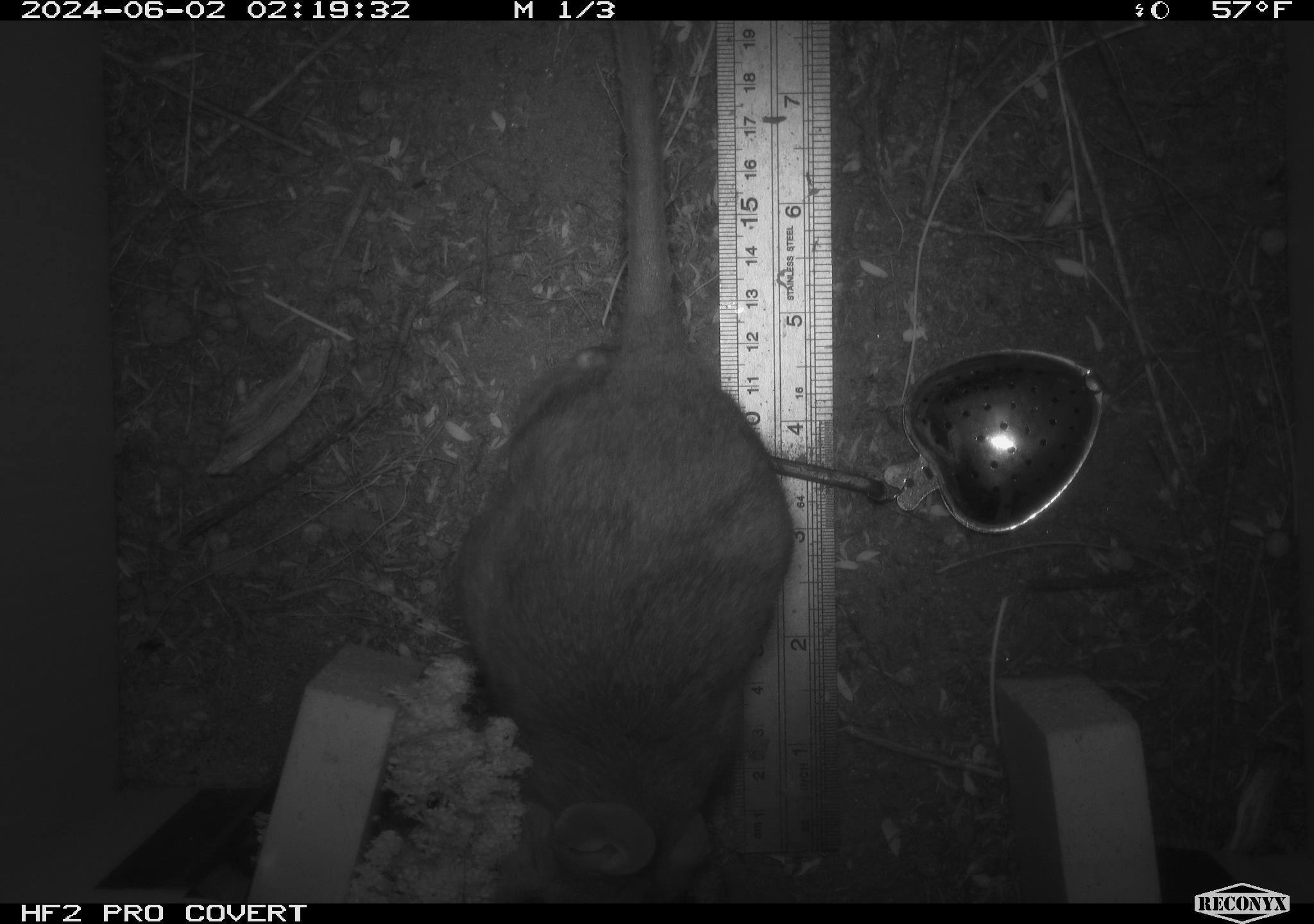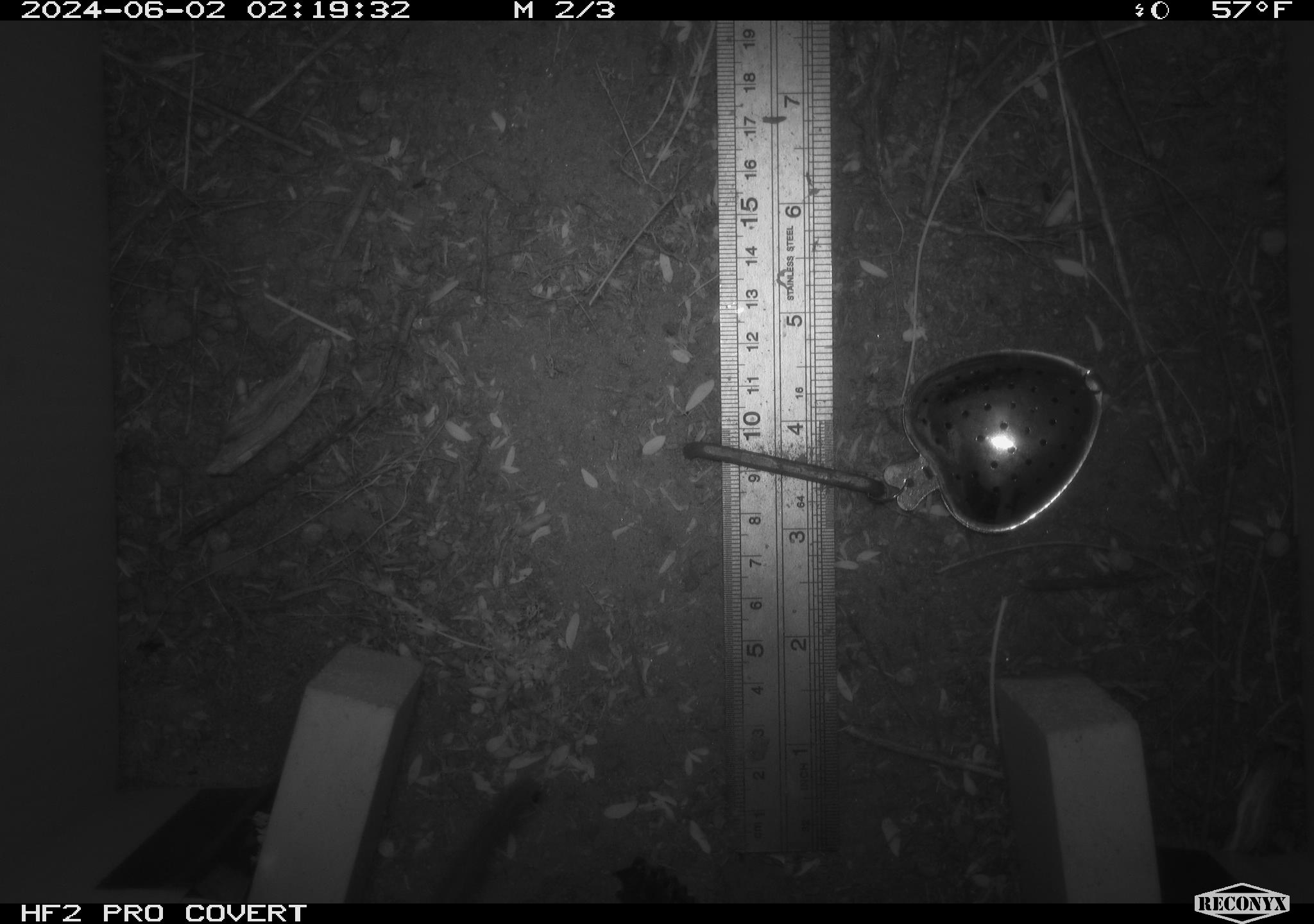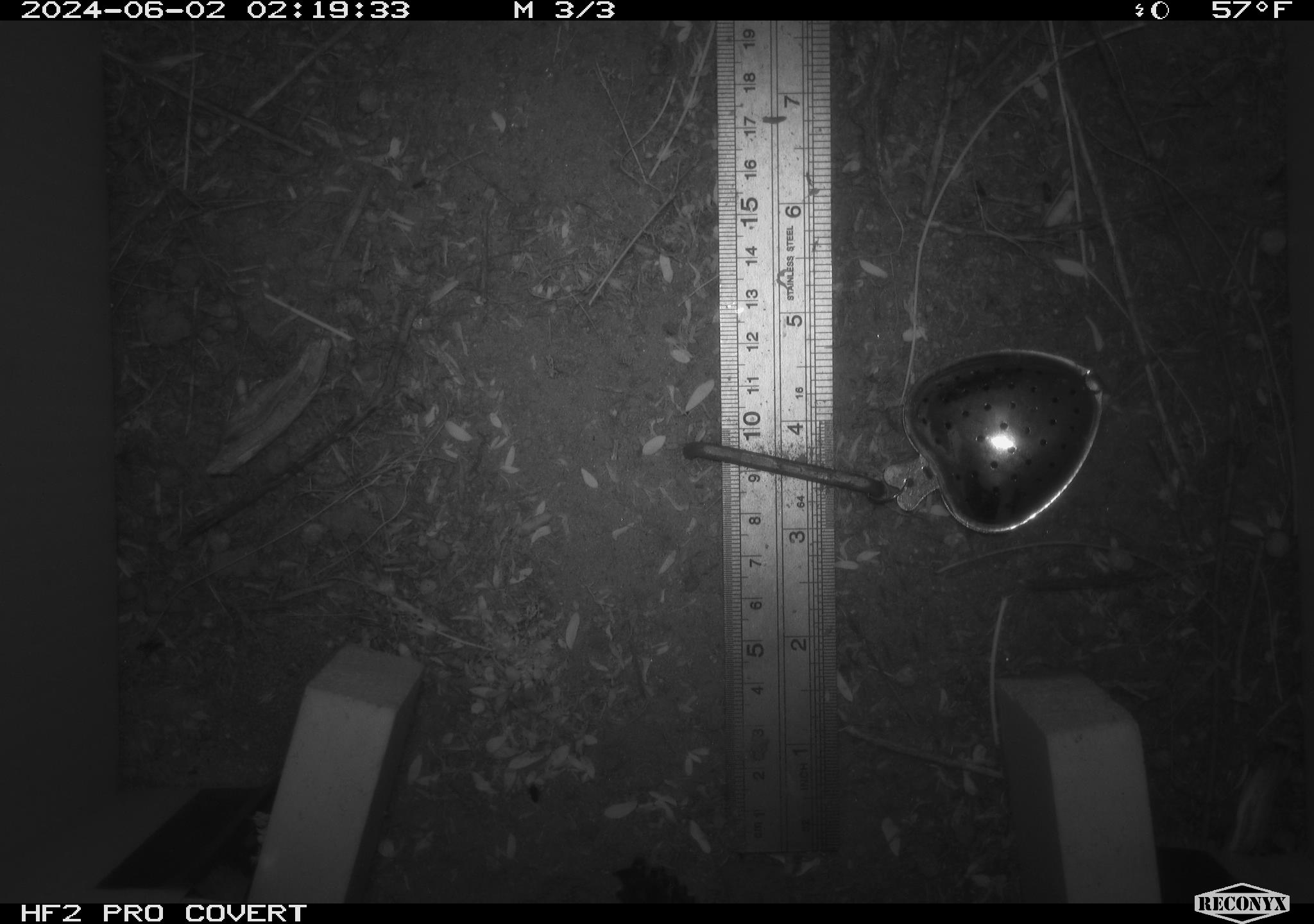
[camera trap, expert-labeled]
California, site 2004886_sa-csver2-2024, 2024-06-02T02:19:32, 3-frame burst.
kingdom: Animalia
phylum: Chordata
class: Mammalia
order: Rodentia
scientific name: Rodentia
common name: rodent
Rodent (Rodentia).